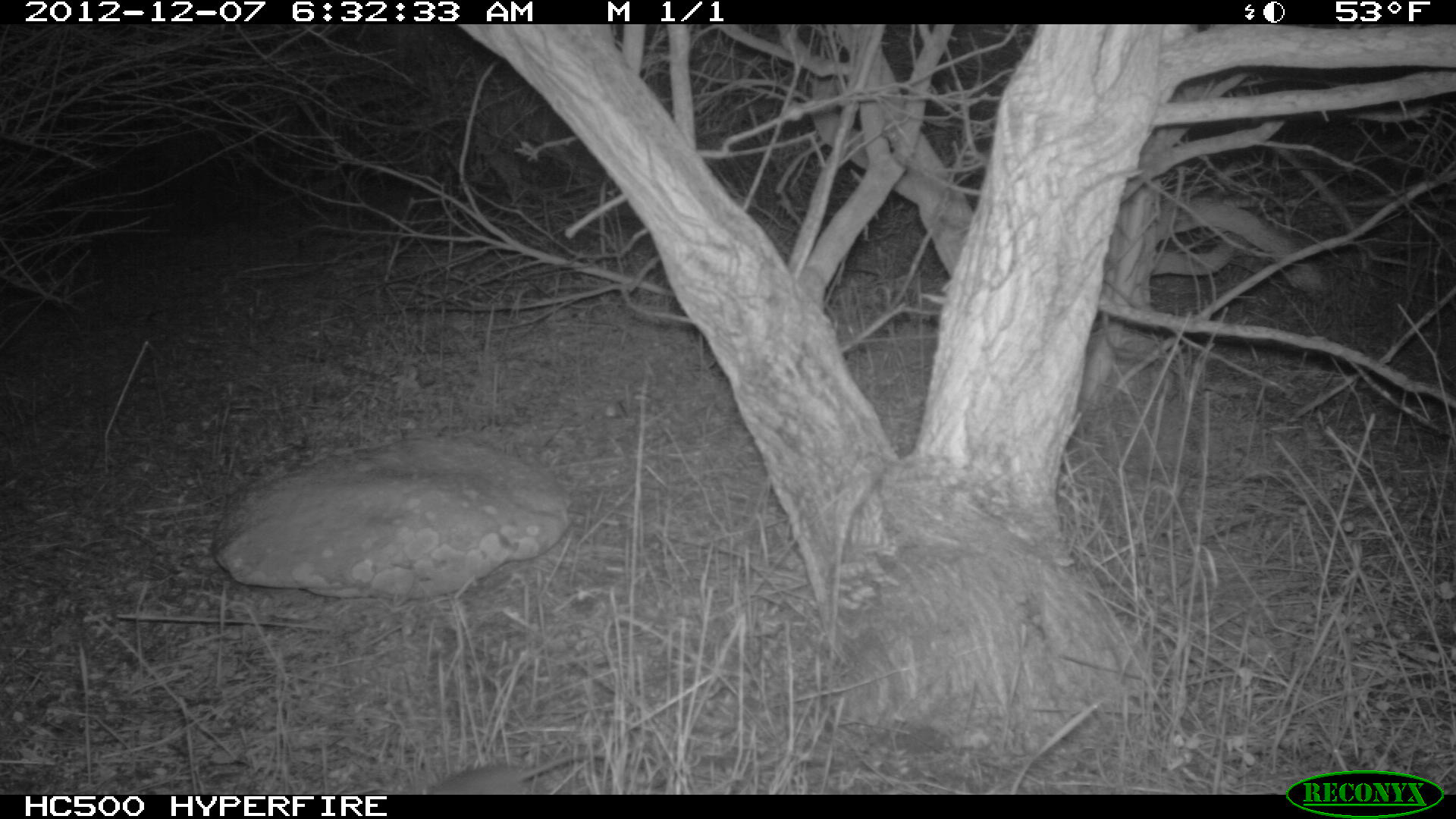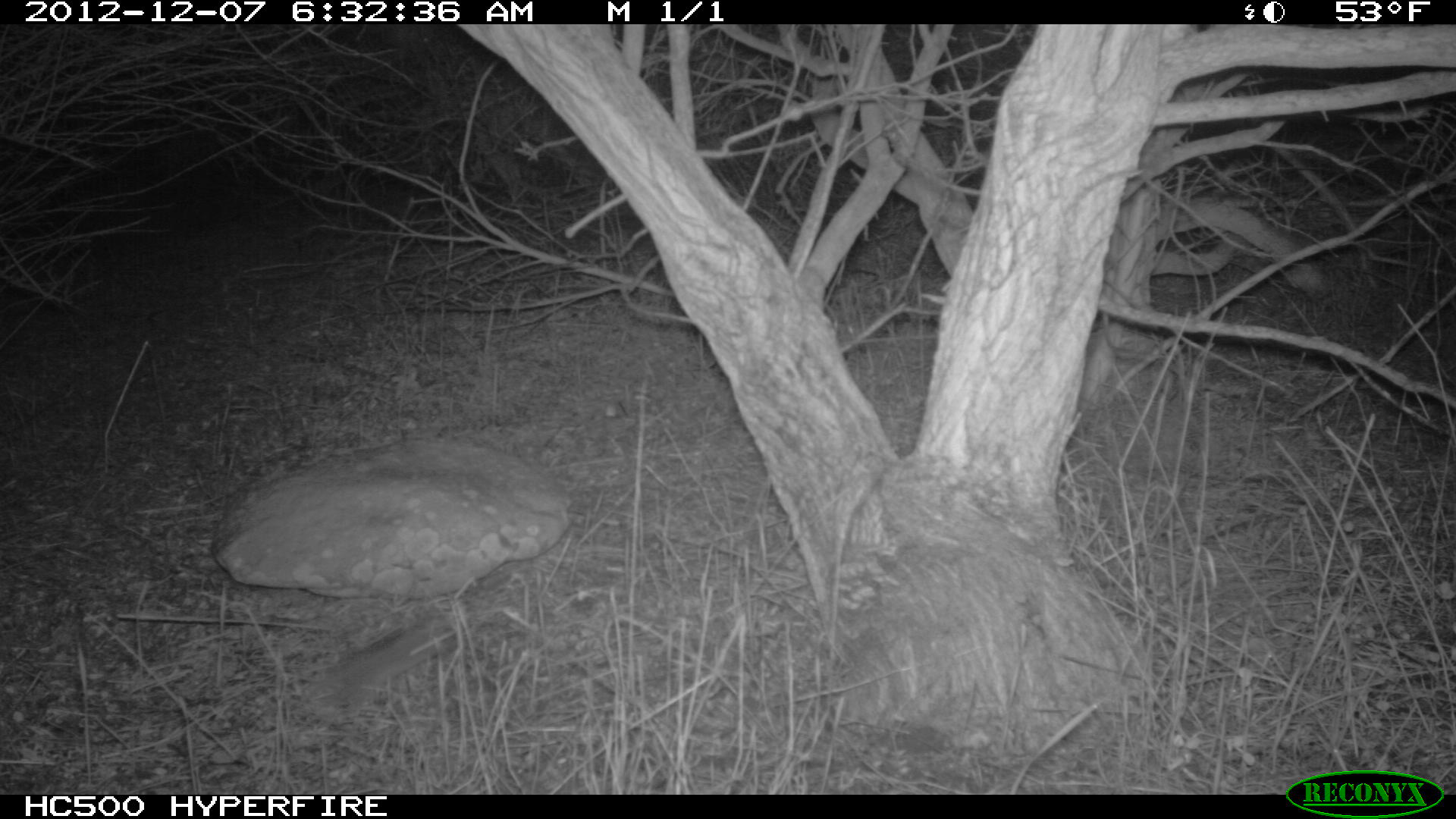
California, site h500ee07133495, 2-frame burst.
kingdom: Animalia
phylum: Chordata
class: Mammalia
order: Rodentia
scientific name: Rodentia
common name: rodent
Rodent (Rodentia).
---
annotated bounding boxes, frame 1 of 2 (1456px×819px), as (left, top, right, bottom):
rodent: (421, 747, 607, 795)